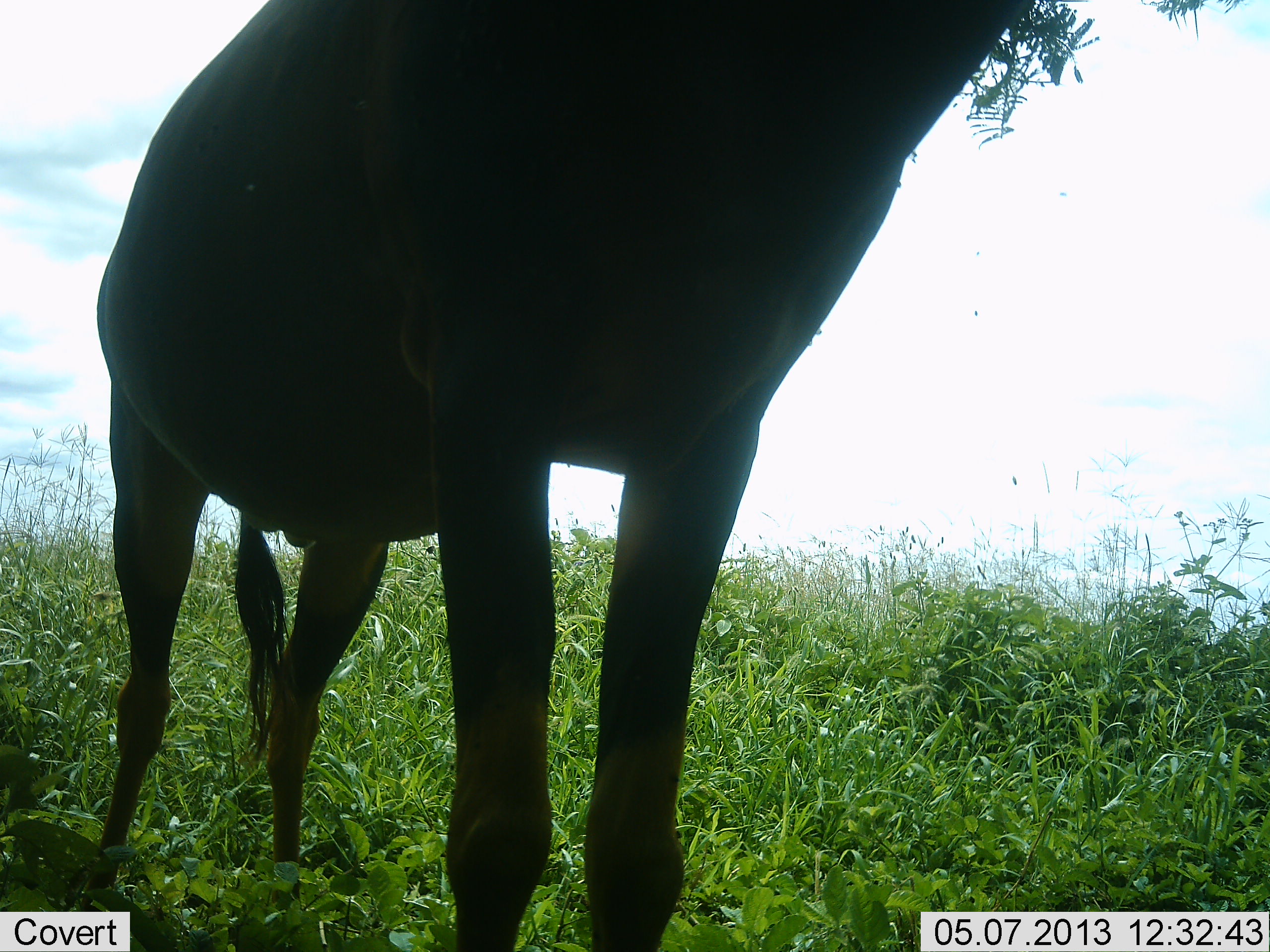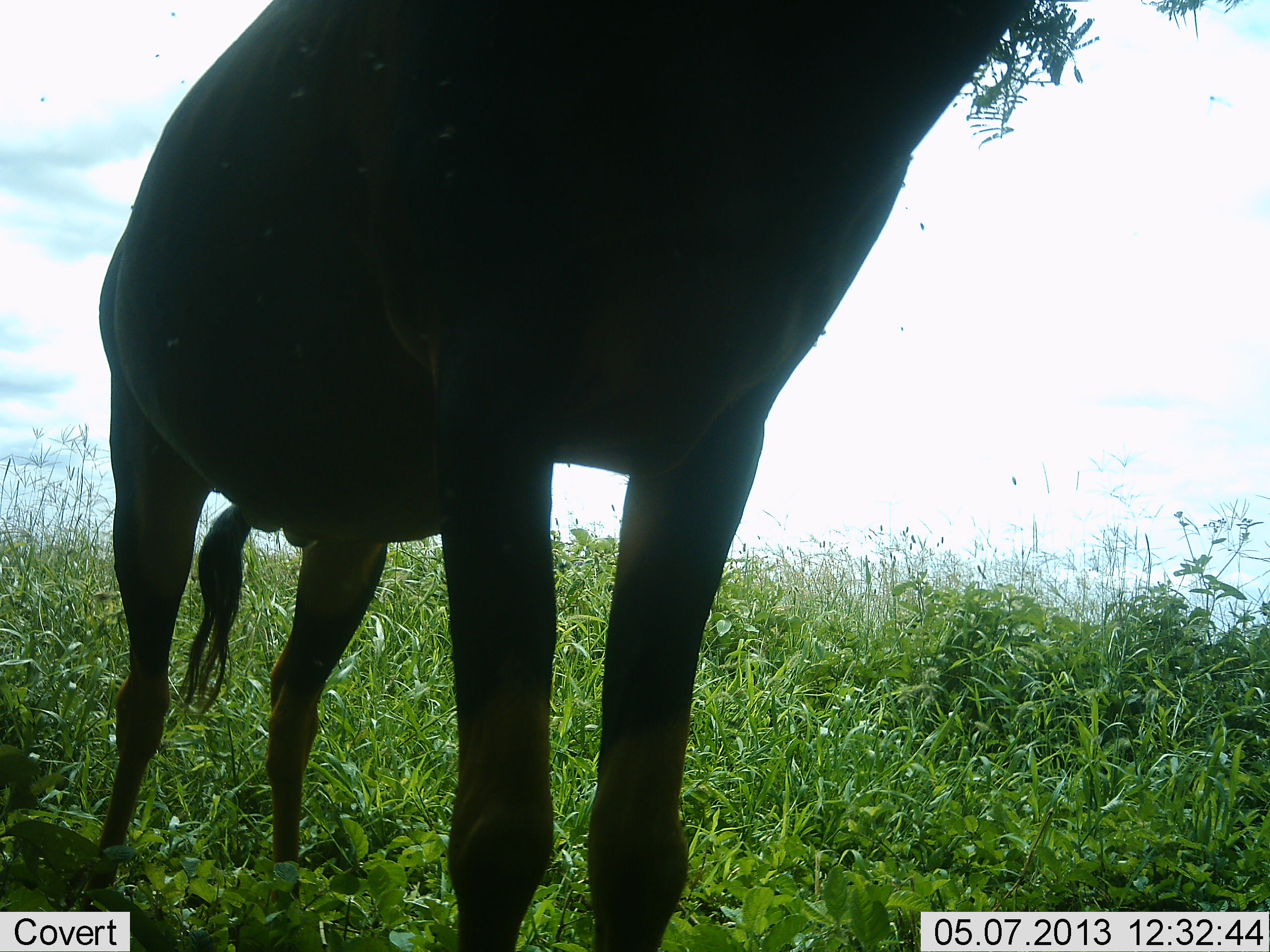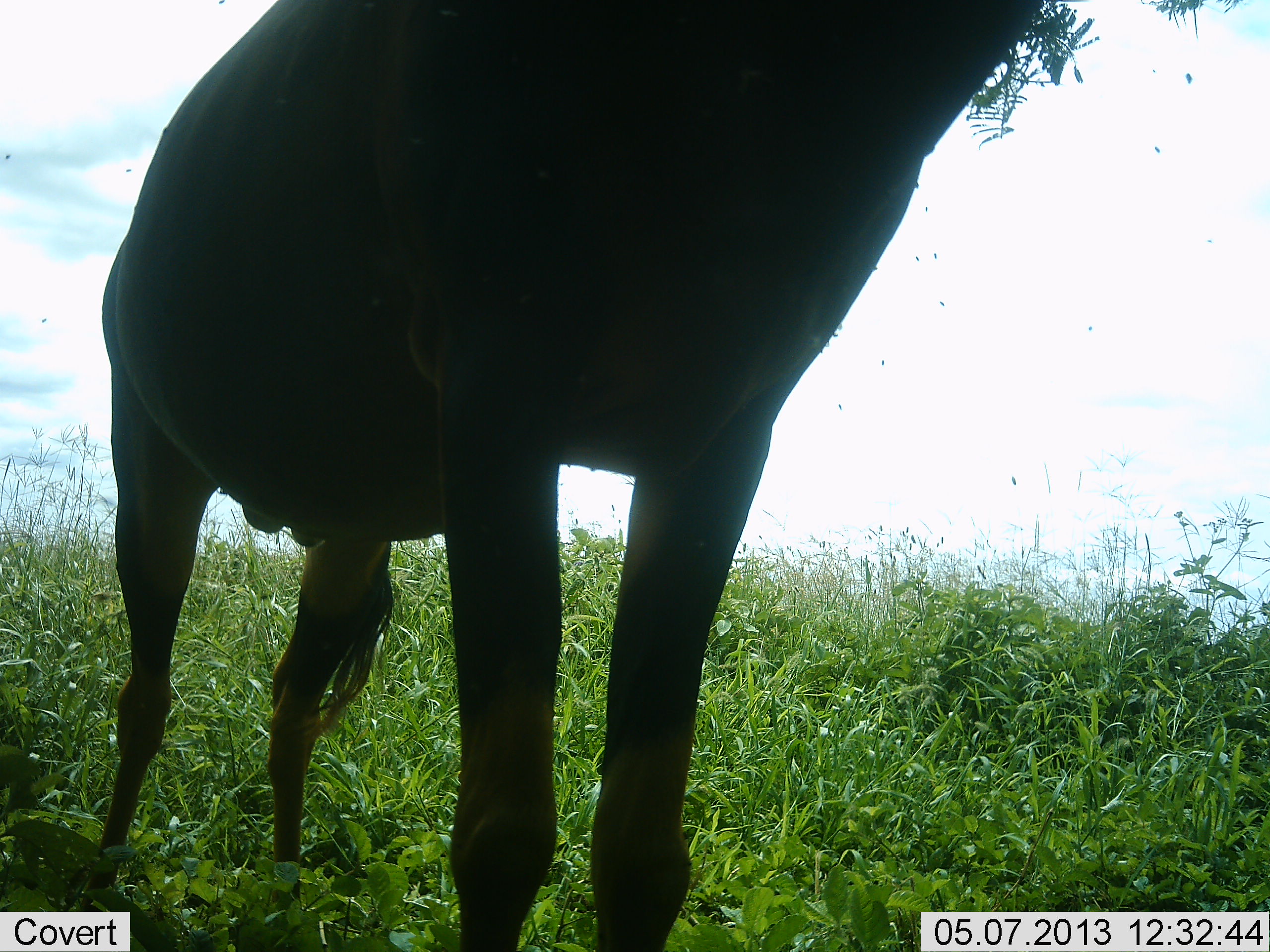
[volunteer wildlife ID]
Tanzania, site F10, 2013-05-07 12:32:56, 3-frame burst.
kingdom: Animalia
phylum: Chordata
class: Mammalia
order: Artiodactyla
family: Bovidae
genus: Connochaetes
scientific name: Connochaetes taurinus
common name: blue wildebeest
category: wildebeest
Wildebeest (blue wildebeest) (Connochaetes taurinus), count 1. Behavior (volunteer vote fractions): standing 83%, resting 8%, moving 8%, interacting 0%. Young present (vote fraction): 0%. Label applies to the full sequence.